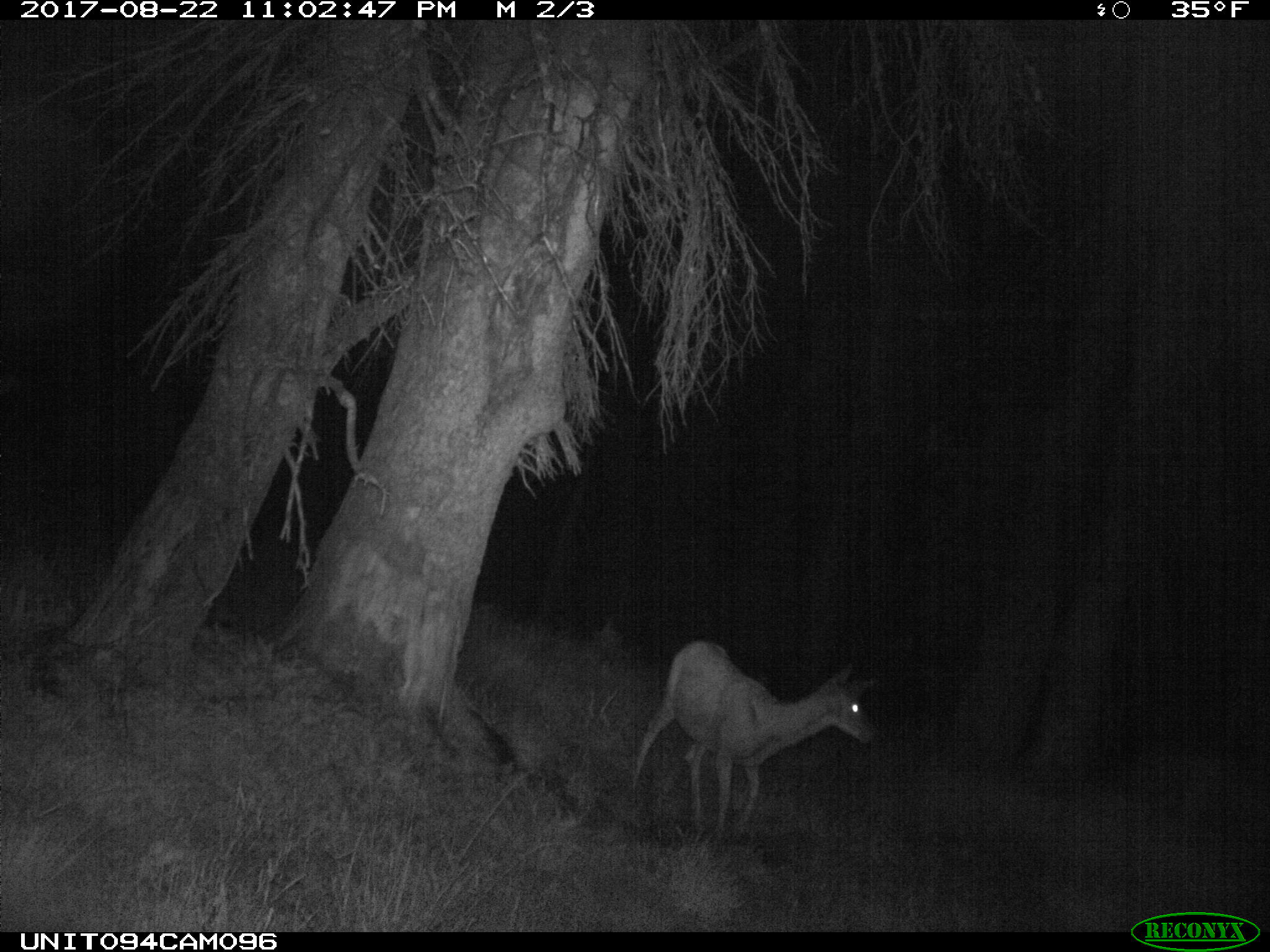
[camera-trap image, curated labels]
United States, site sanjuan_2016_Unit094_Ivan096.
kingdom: Animalia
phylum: Chordata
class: Mammalia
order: Artiodactyla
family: Cervidae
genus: Odocoileus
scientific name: Odocoileus hemionus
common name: mule deer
Odocoileus hemionus (mule deer).